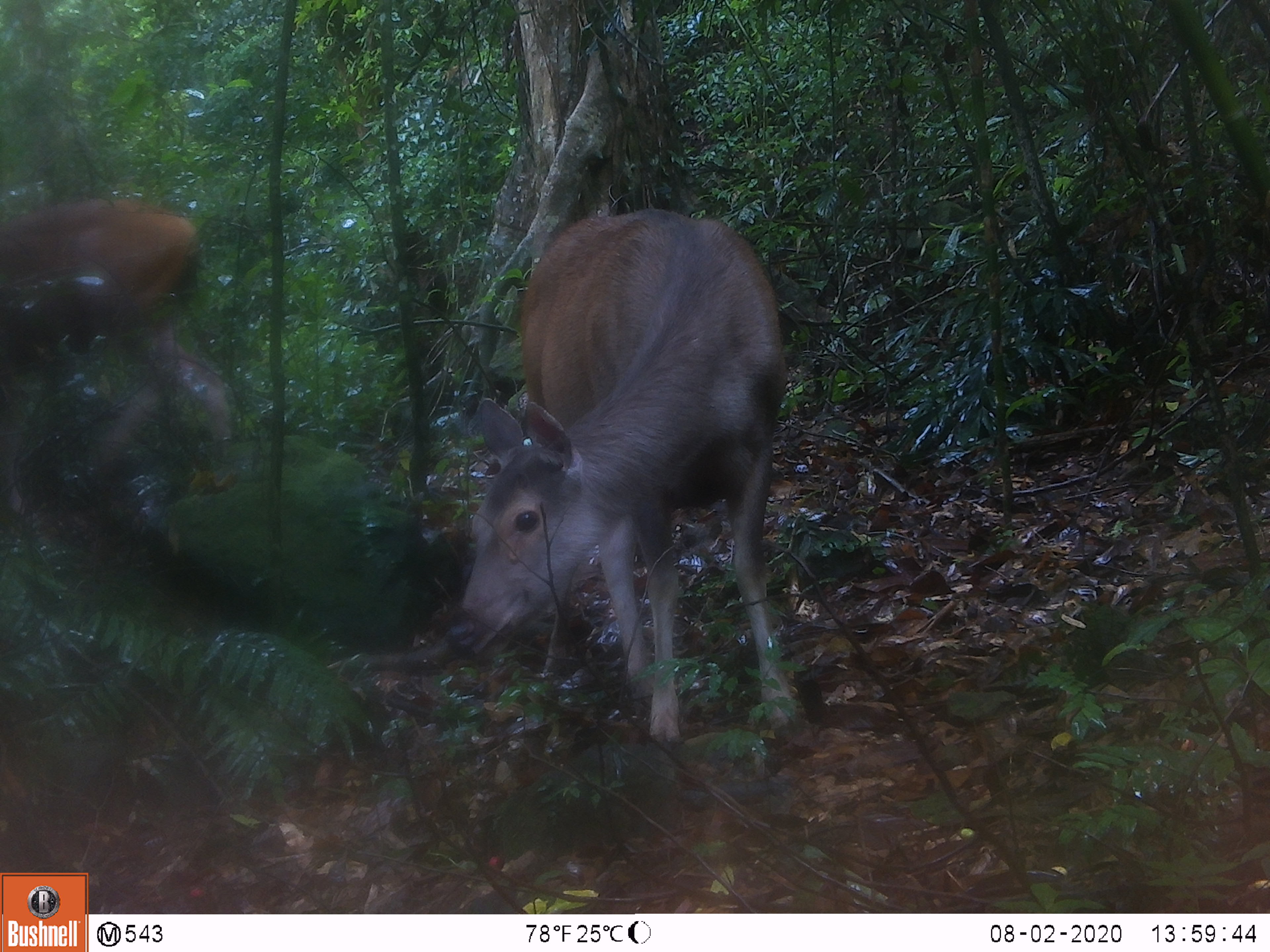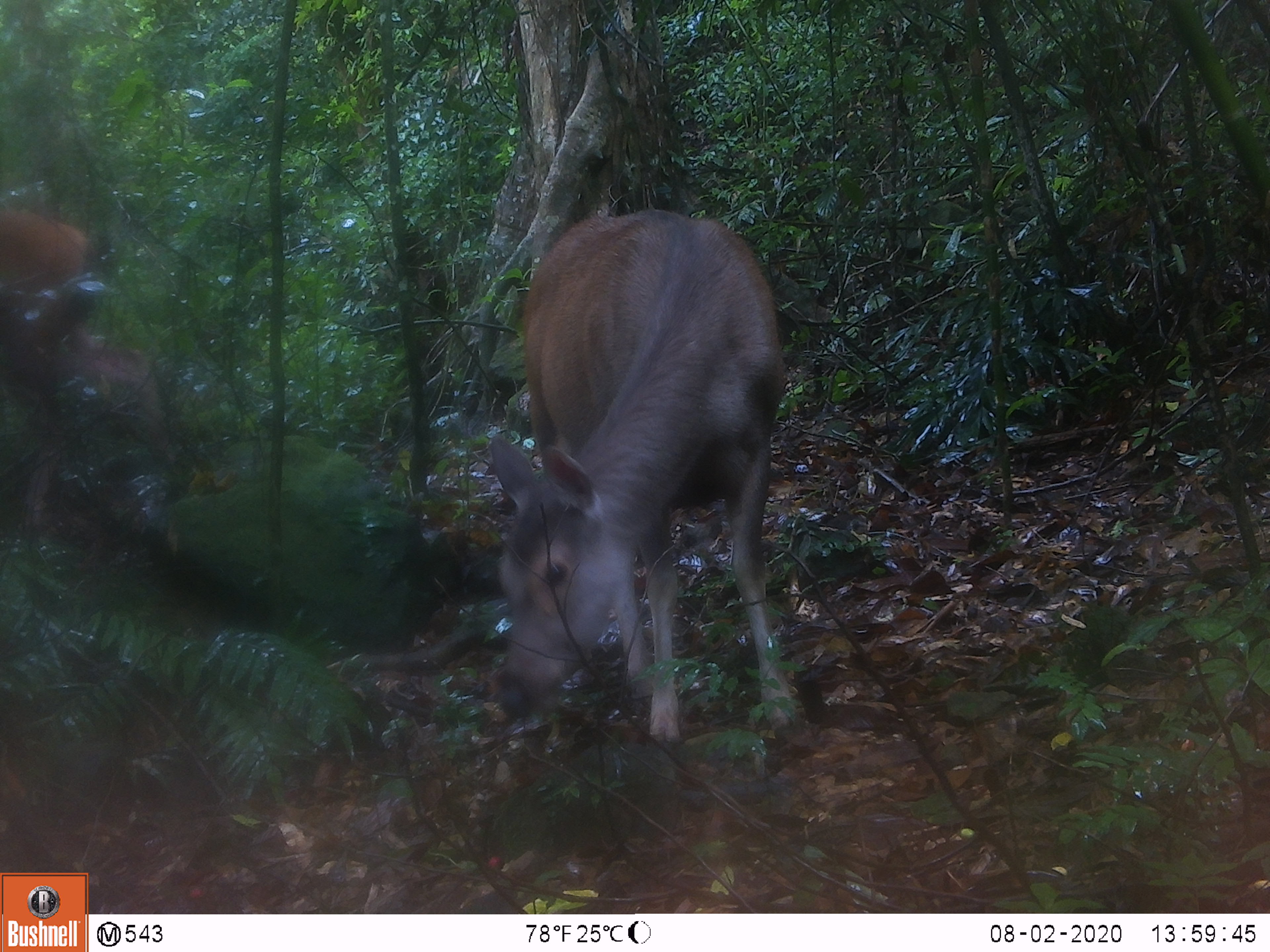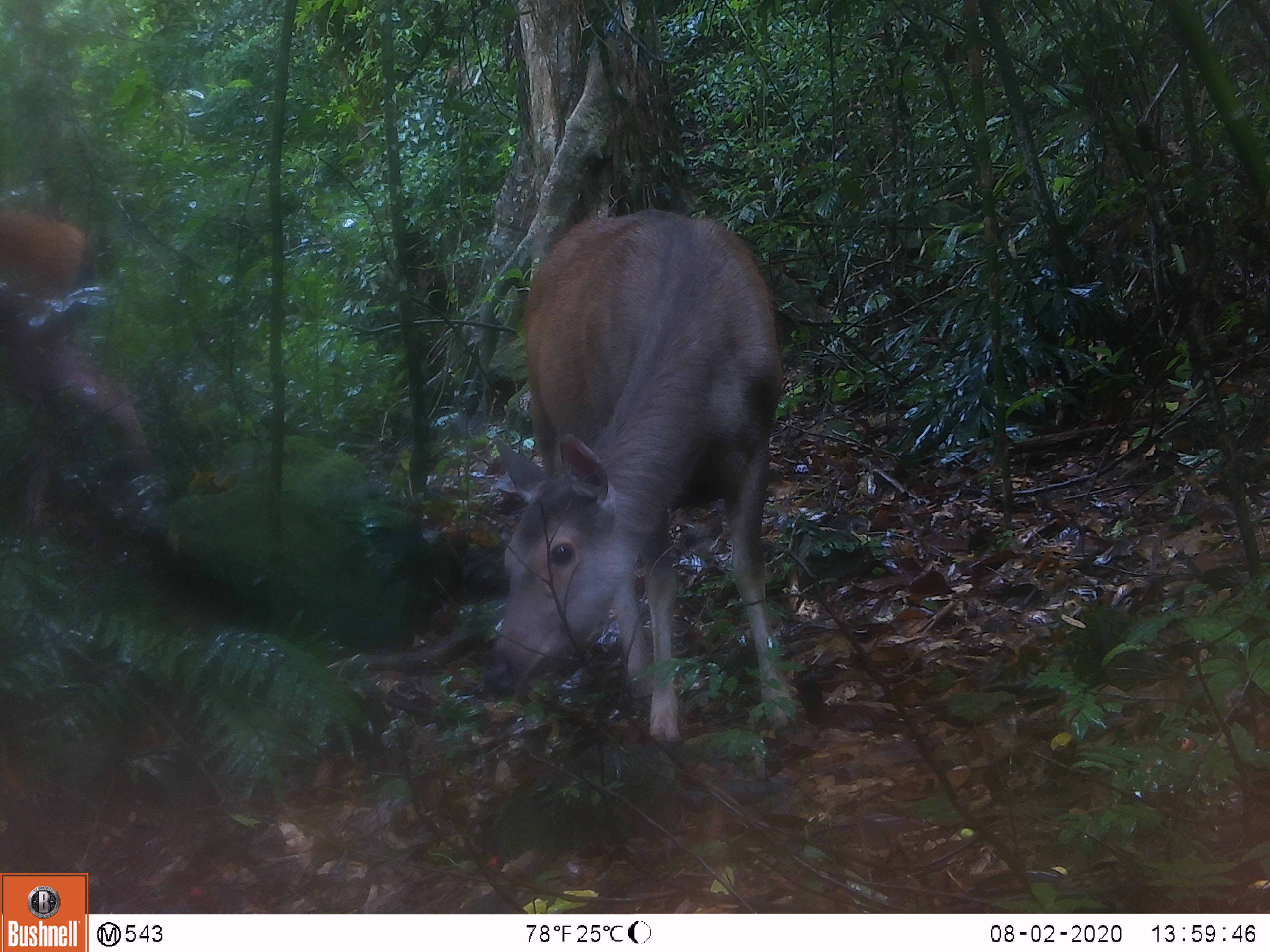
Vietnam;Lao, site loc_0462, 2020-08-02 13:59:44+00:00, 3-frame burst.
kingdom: Animalia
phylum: Chordata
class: Mammalia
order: Artiodactyla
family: Cervidae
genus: Rusa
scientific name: Rusa unicolor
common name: sambar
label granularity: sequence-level